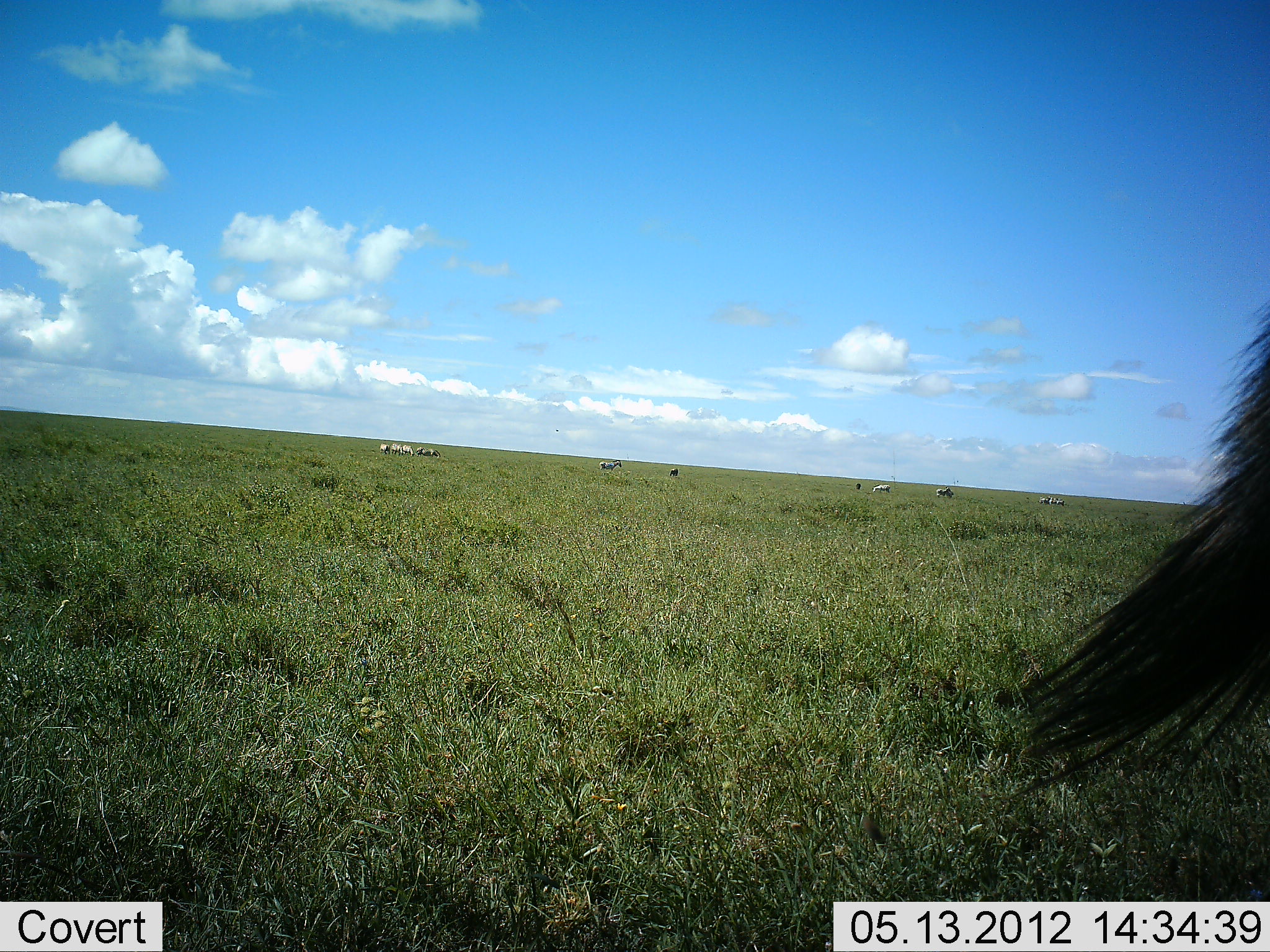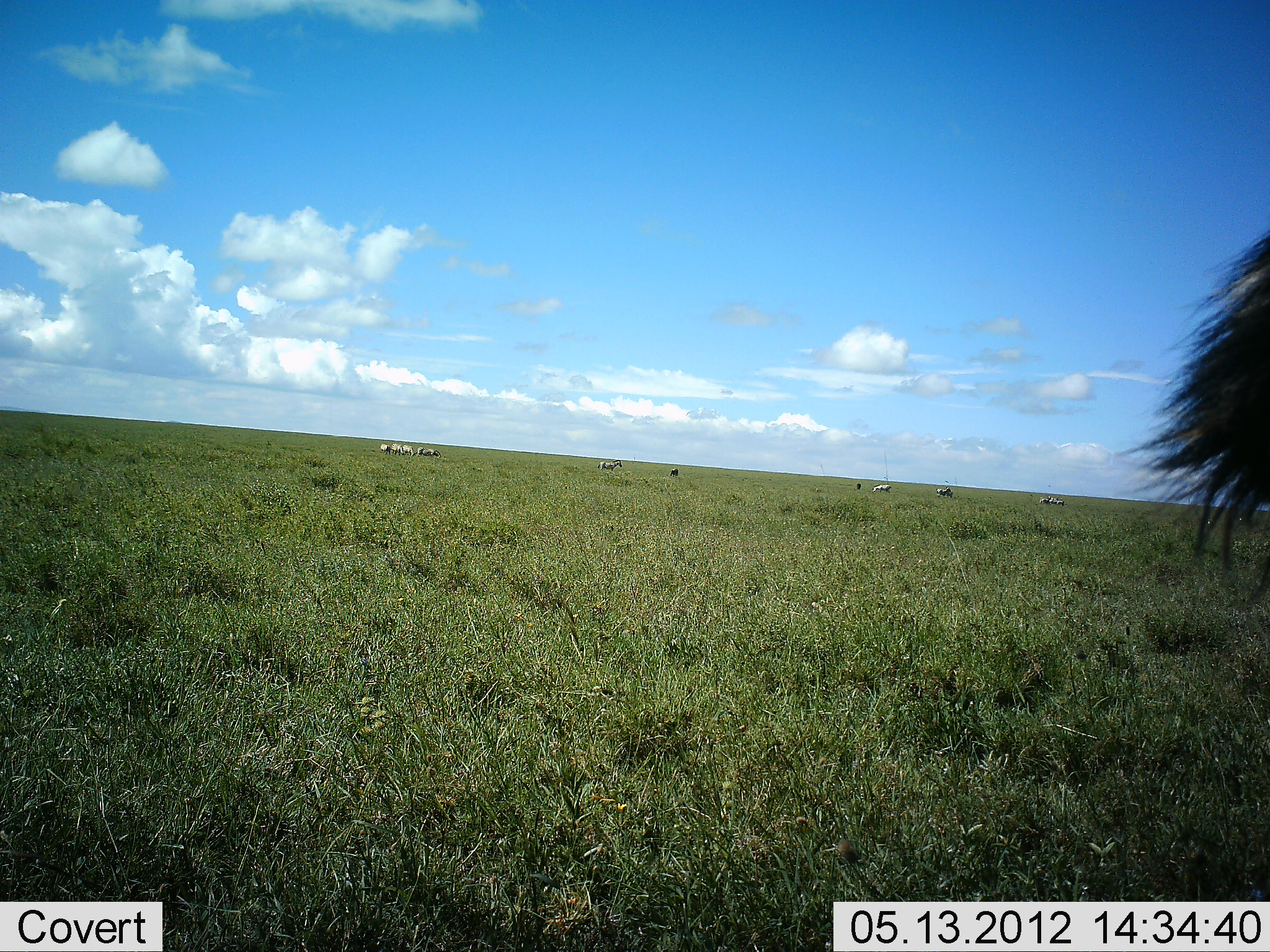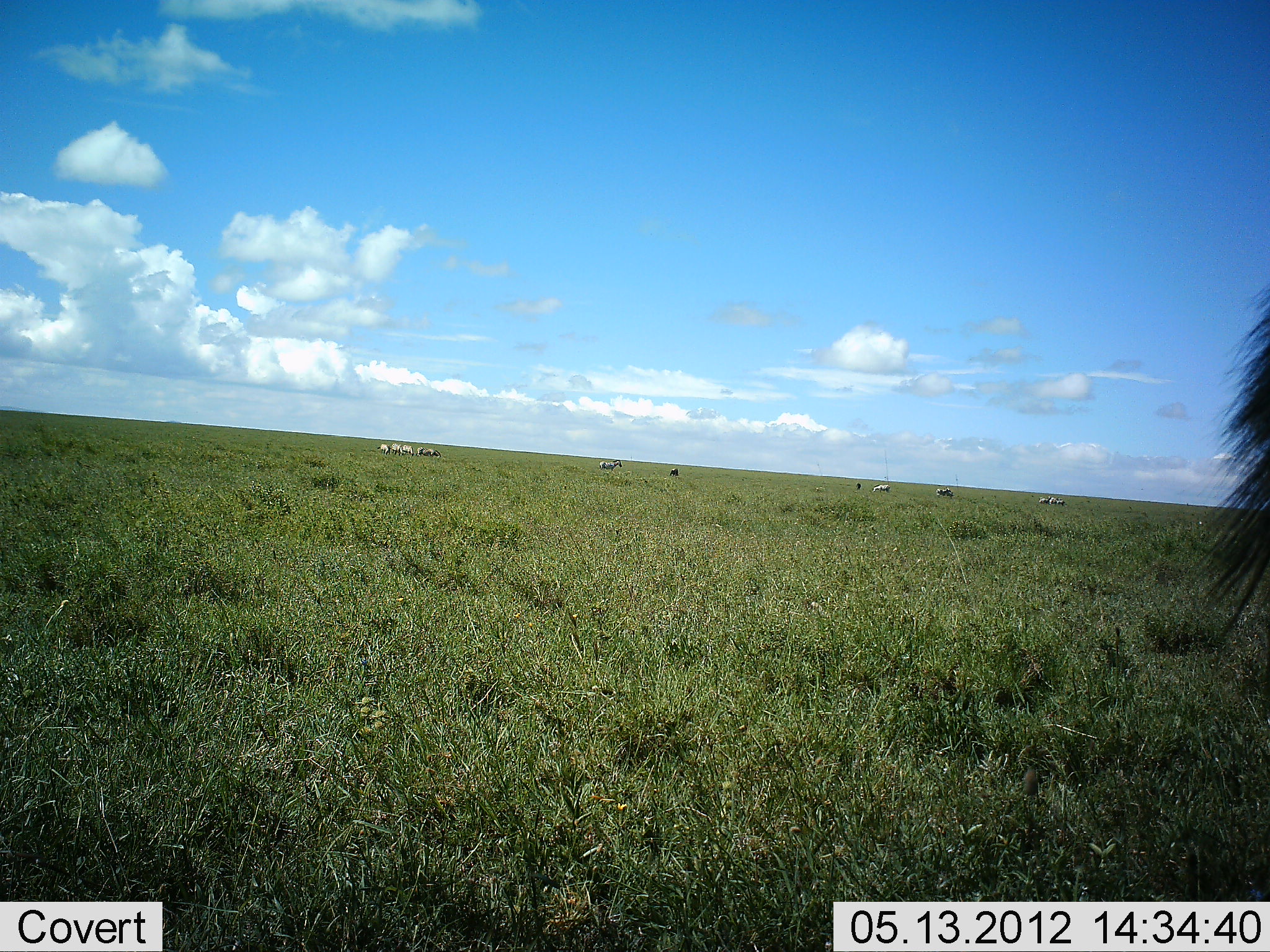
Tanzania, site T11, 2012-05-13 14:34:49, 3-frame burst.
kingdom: Animalia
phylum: Chordata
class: Mammalia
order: Perissodactyla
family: Equidae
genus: Equus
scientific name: Equus quagga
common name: plains zebra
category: zebra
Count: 11-50.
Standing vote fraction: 71%.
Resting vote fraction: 0%.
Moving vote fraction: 0%.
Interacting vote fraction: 0%.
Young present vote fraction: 0%.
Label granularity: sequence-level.